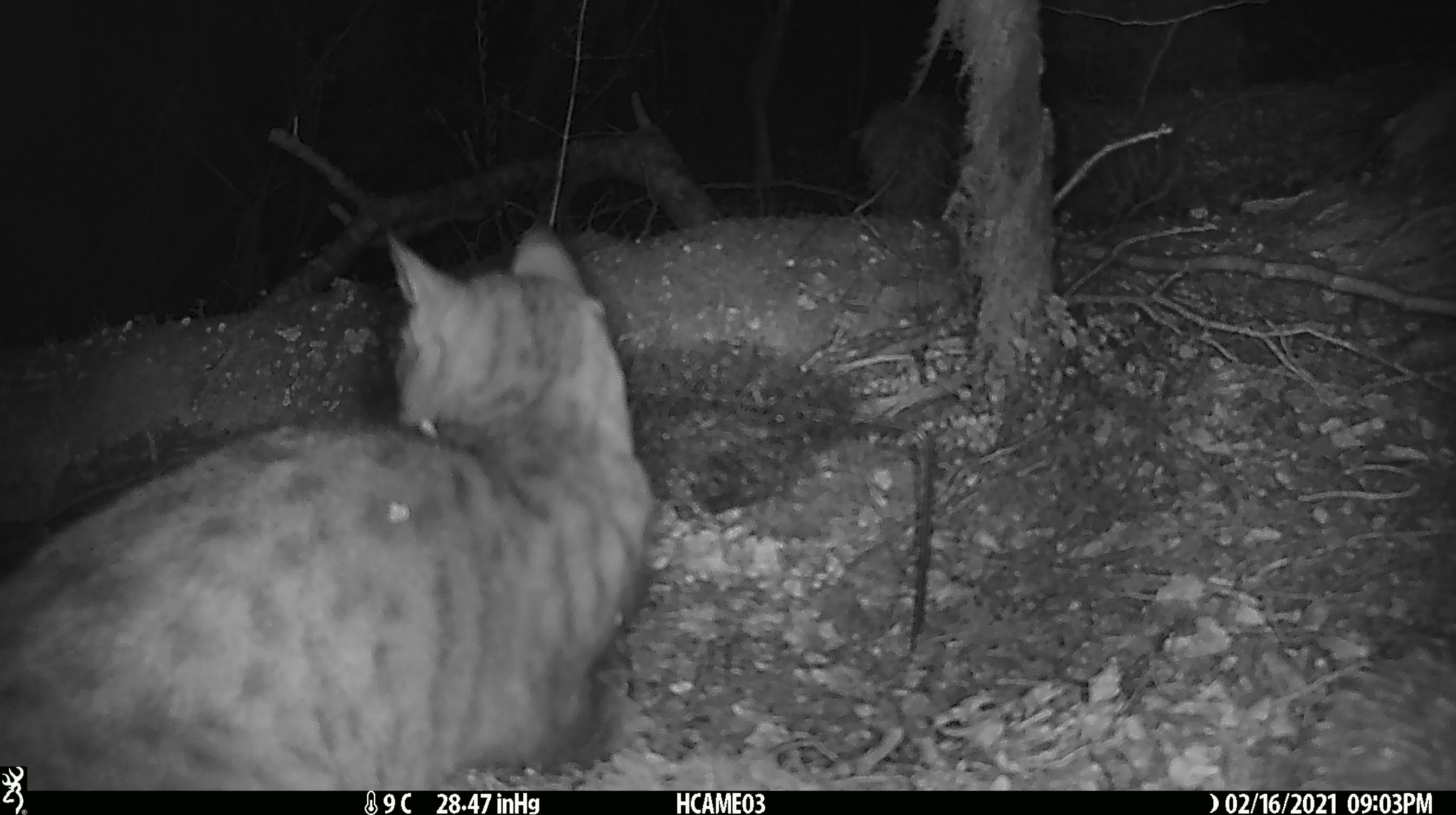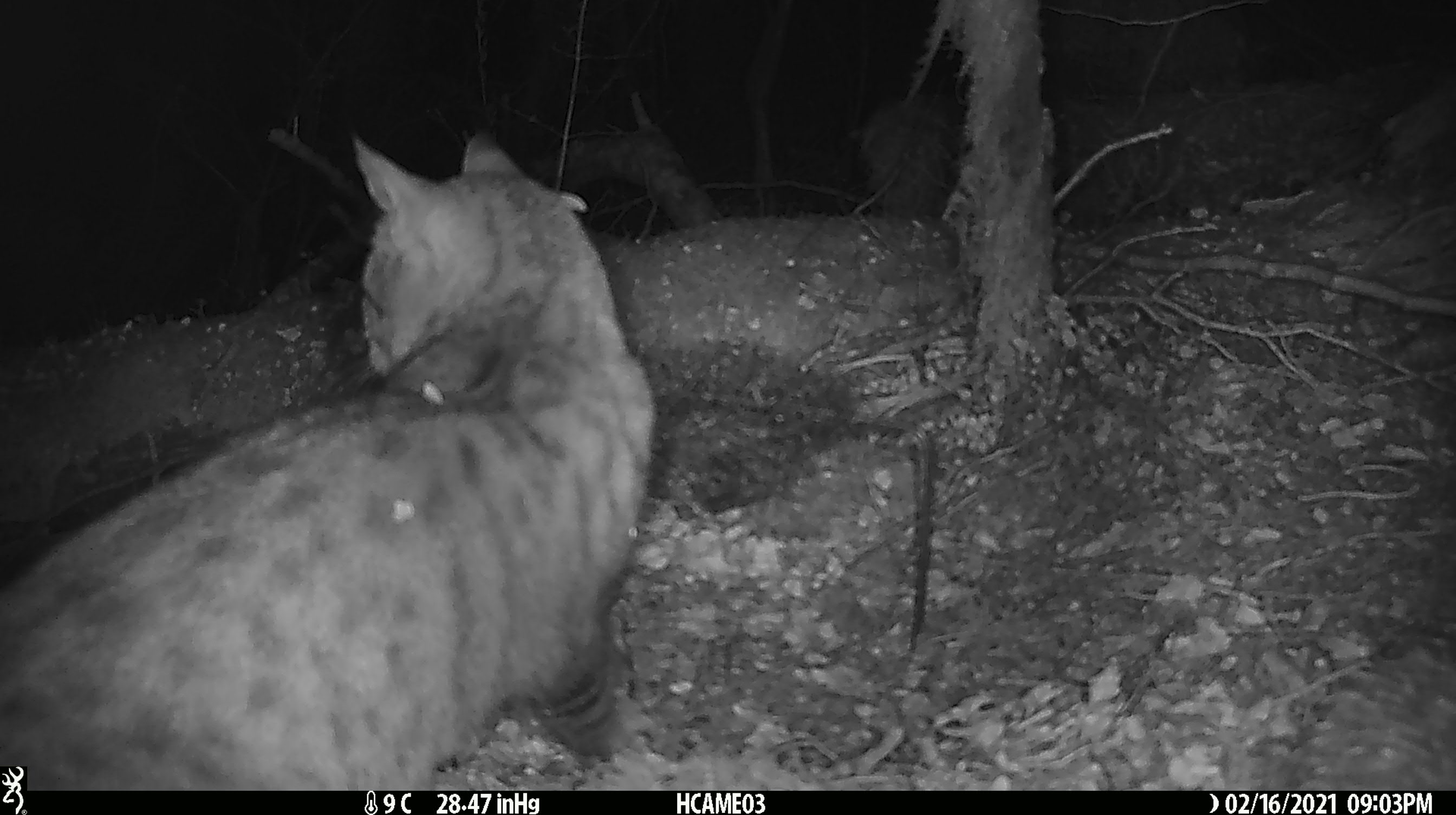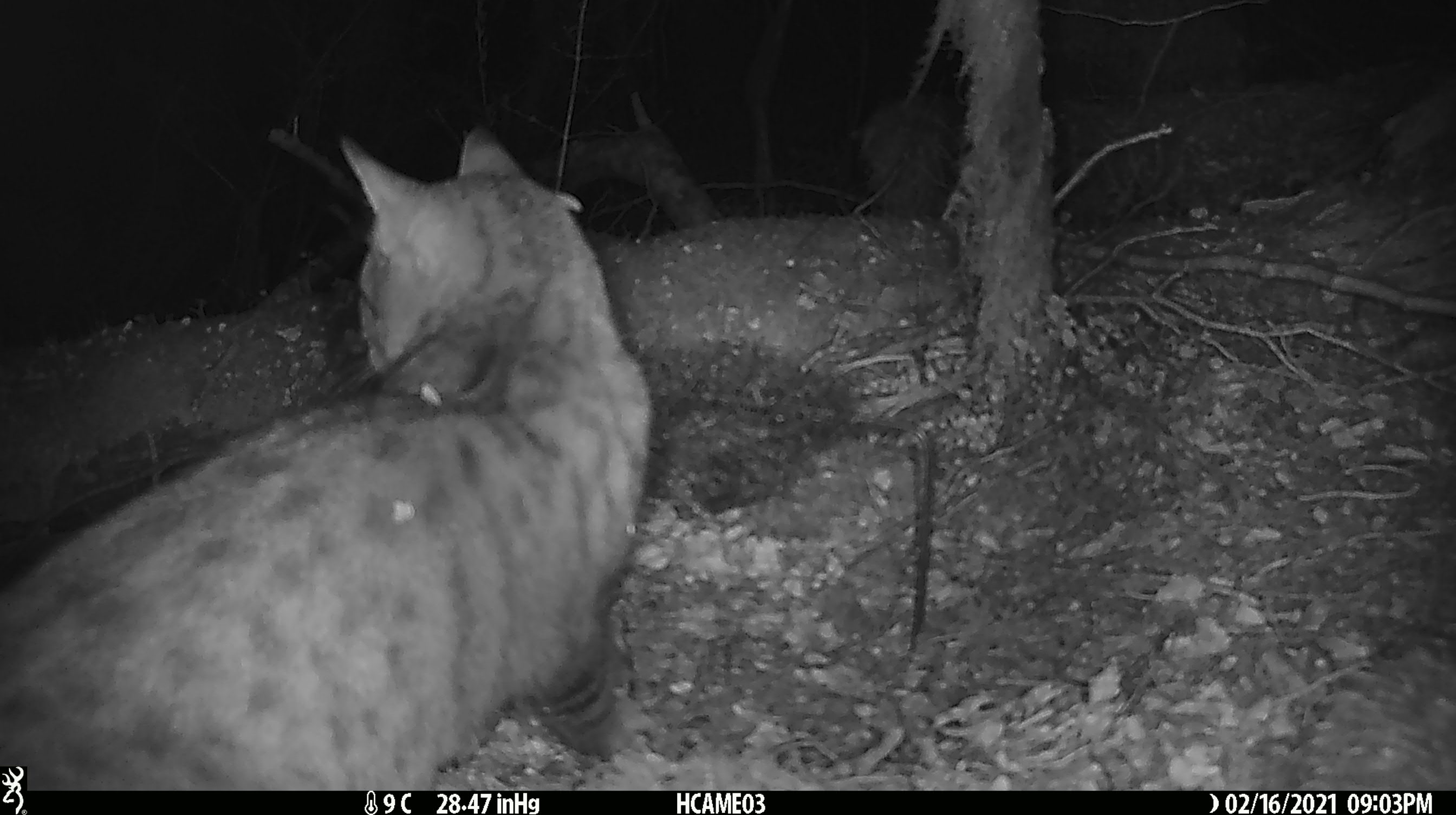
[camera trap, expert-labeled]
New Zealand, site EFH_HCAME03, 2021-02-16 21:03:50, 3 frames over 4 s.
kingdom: Animalia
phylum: Chordata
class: Mammalia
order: Carnivora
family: Felidae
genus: Felis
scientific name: Felis catus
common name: domestic cat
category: cat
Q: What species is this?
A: Cat (domestic cat) (Felis catus).